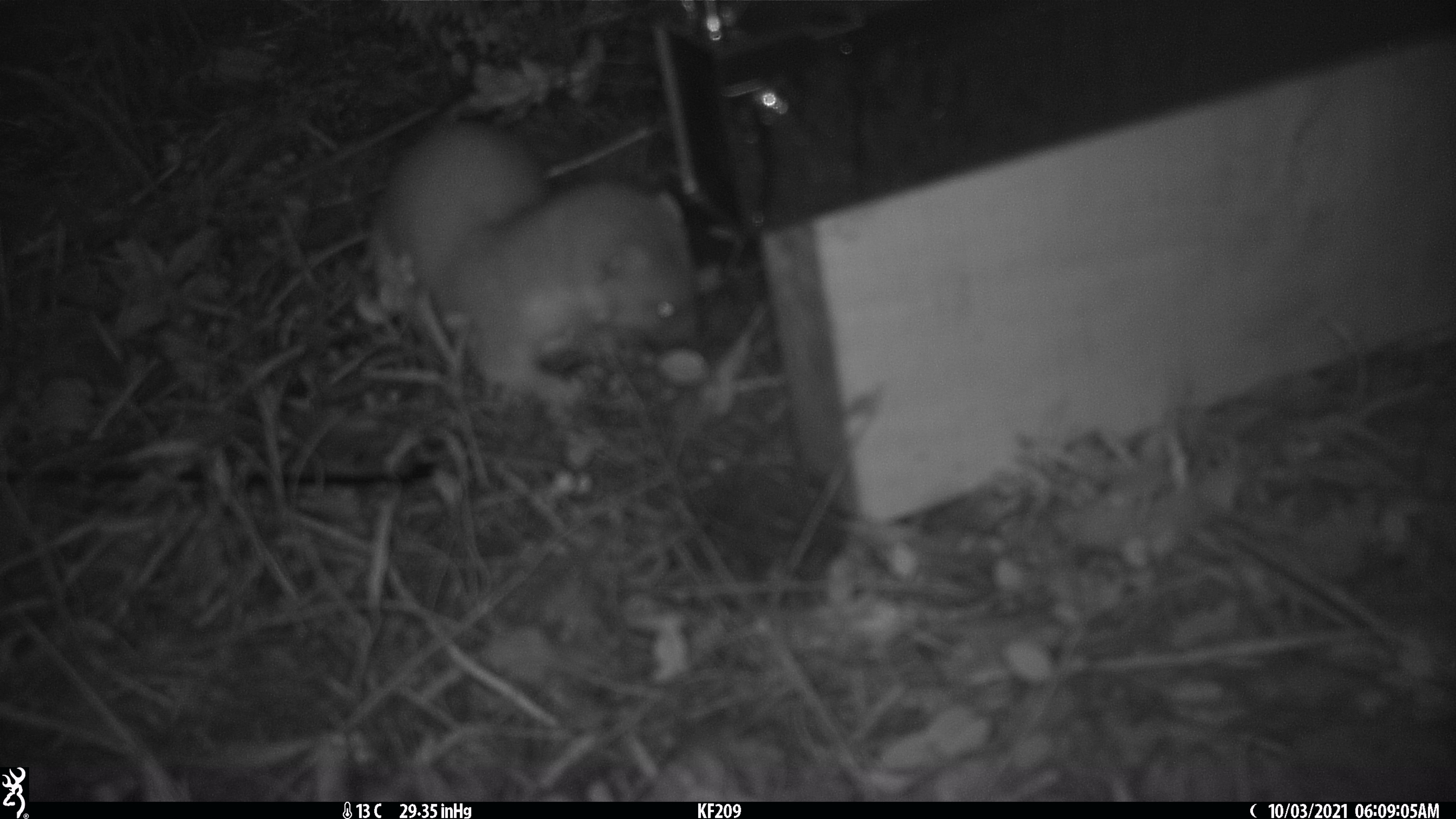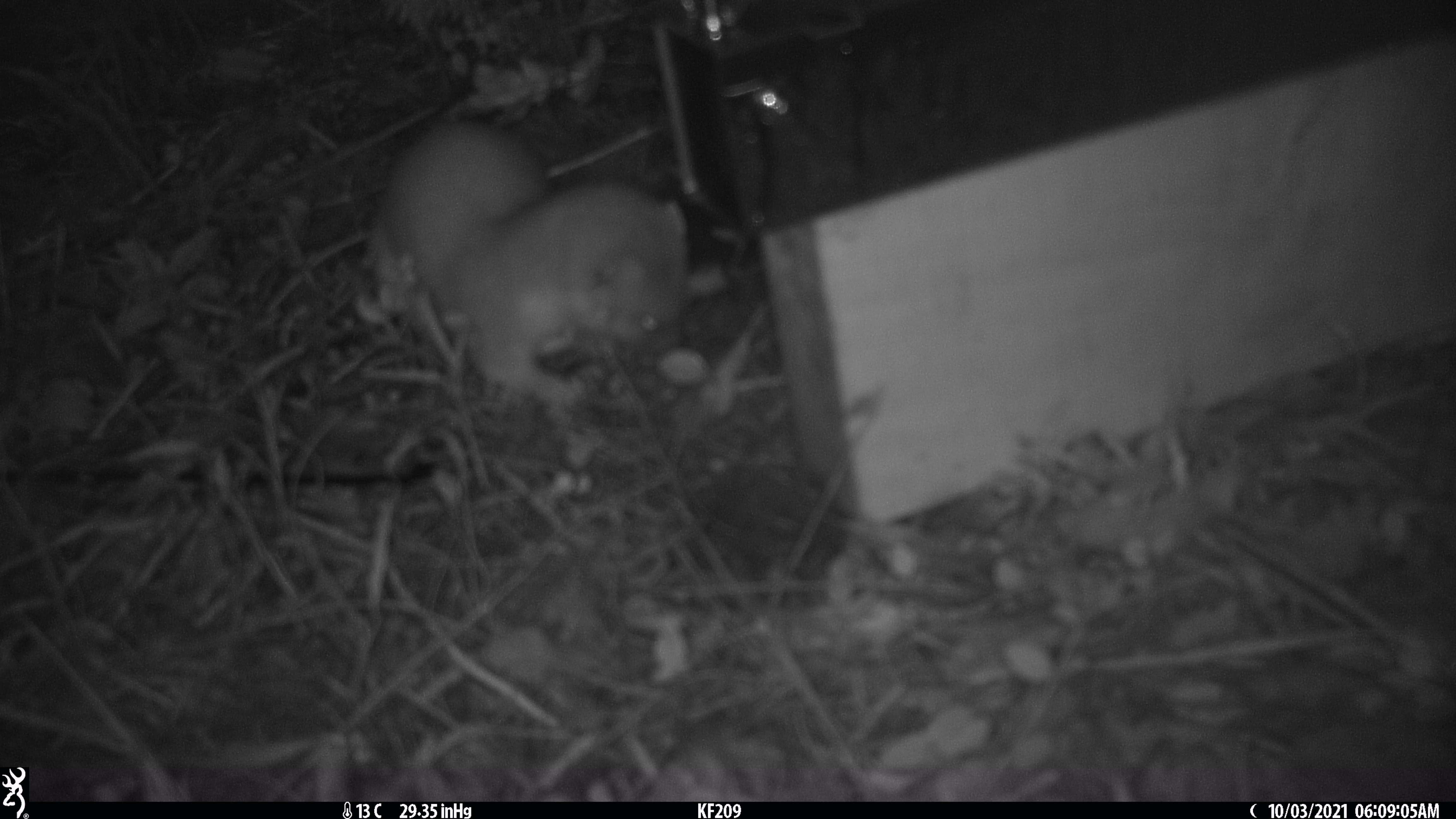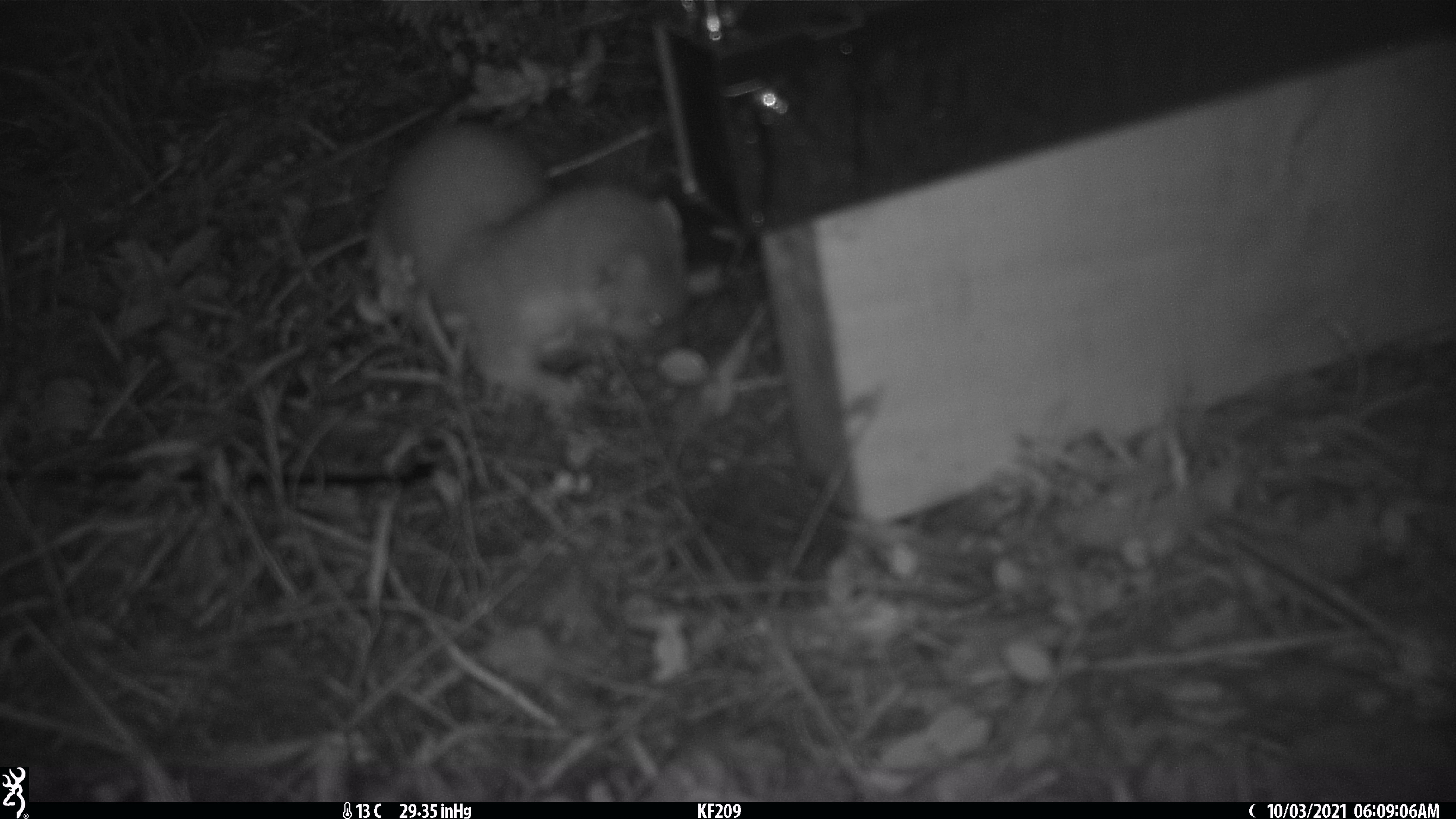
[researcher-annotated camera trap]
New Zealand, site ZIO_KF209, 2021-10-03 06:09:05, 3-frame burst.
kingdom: Animalia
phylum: Chordata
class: Mammalia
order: Carnivora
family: Mustelidae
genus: Mustela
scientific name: Mustela erminea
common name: stoat